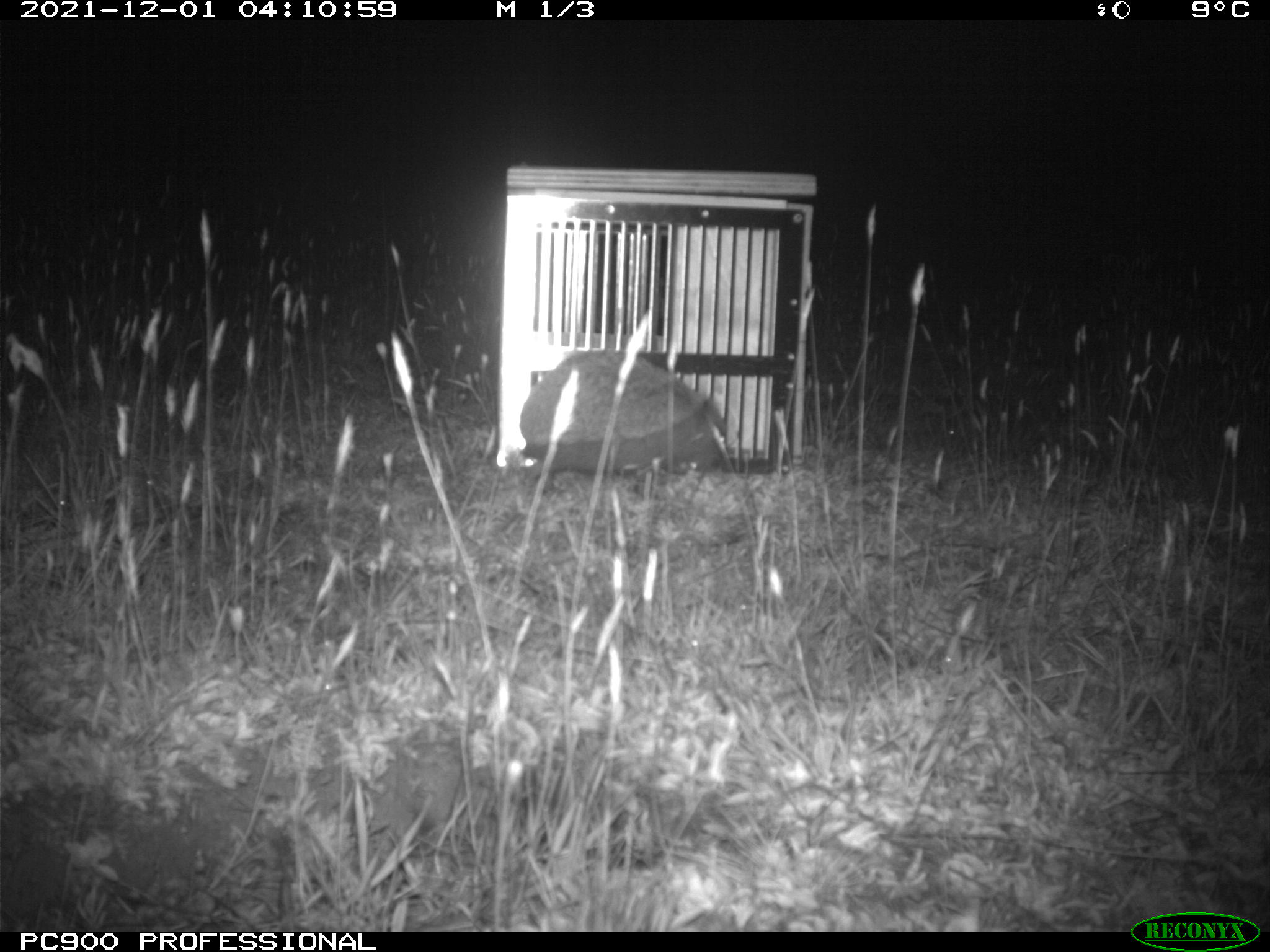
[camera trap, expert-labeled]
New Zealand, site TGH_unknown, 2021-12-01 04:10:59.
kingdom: Animalia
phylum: Chordata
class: Mammalia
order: Eulipotyphla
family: Erinaceidae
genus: Erinaceus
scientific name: Erinaceus europaeus europaeus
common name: european hedgehog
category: hedgehog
Hedgehog (european hedgehog) (Erinaceus europaeus europaeus).